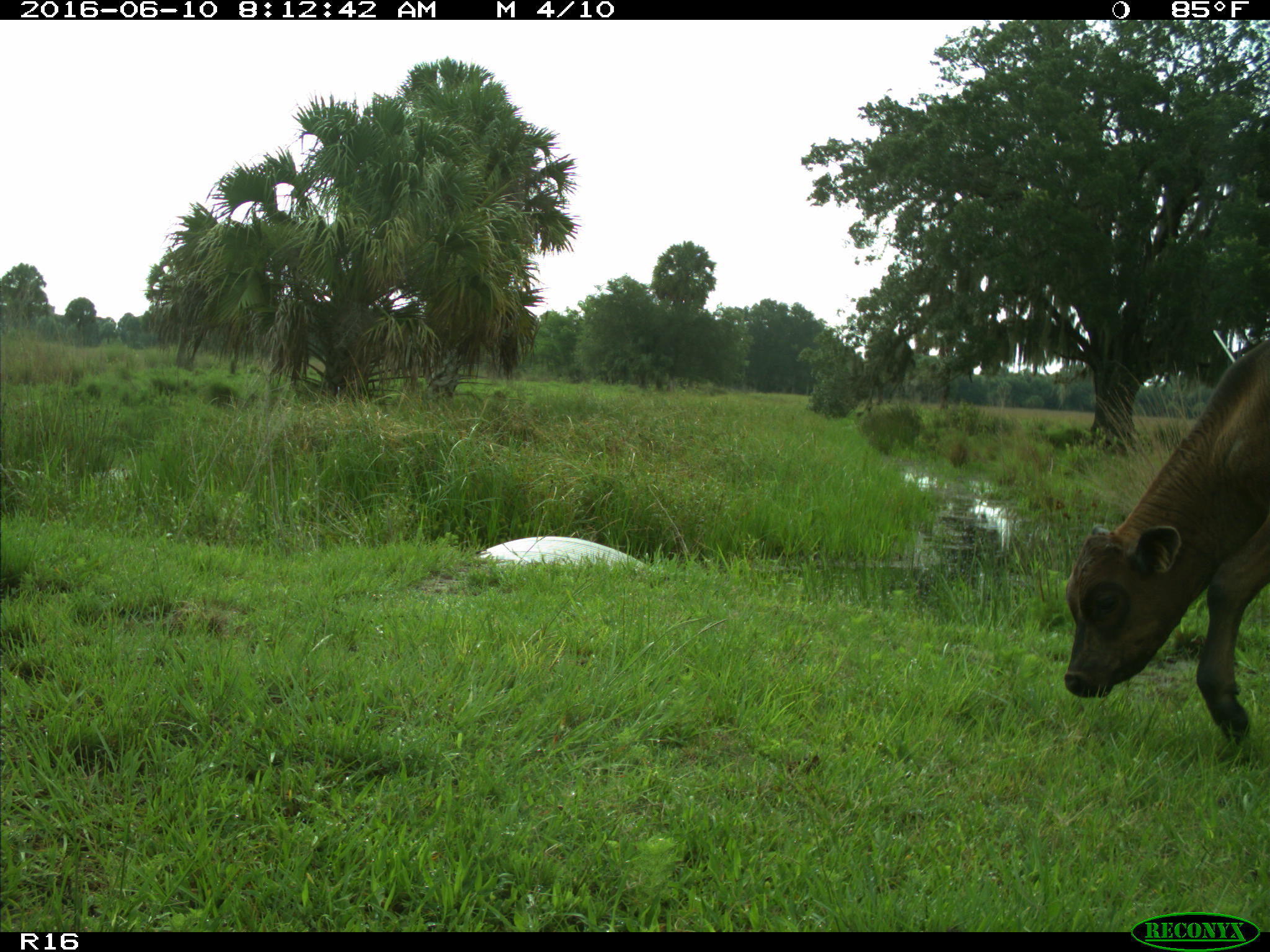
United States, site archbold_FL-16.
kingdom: Animalia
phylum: Chordata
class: Mammalia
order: Artiodactyla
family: Bovidae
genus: Bos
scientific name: Bos taurus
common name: domestic cow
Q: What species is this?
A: Bos taurus (domestic cow).